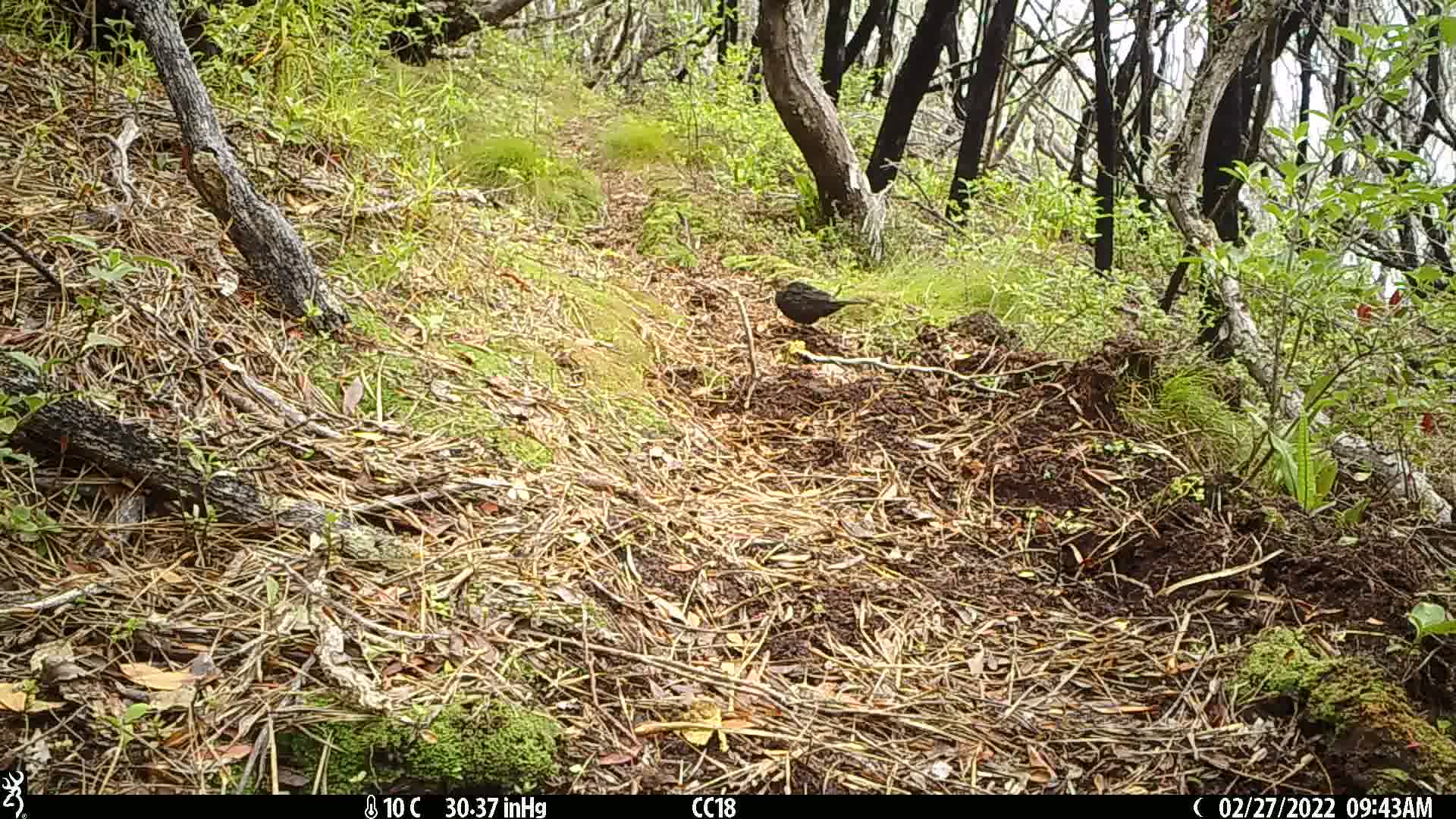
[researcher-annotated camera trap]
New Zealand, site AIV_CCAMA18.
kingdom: Animalia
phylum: Chordata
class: Aves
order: Passeriformes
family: Turdidae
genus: Turdus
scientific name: Turdus merula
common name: eurasian blackbird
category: blackbird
Blackbird (eurasian blackbird) (Turdus merula).